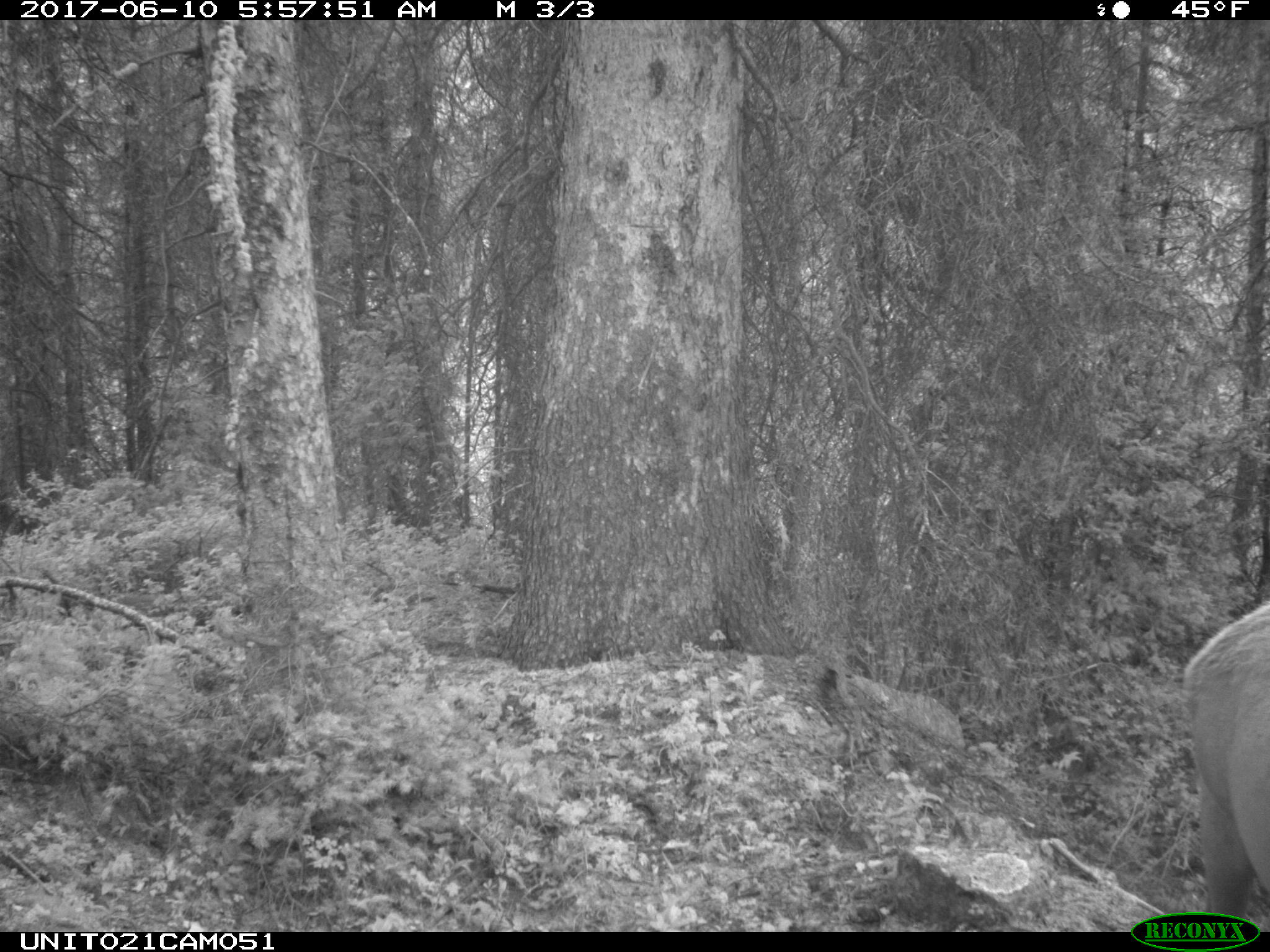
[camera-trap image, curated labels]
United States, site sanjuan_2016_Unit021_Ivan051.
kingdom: Animalia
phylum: Chordata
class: Mammalia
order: Artiodactyla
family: Cervidae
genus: Cervus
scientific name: Cervus elaphus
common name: red deer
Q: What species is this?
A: Cervus elaphus (red deer).